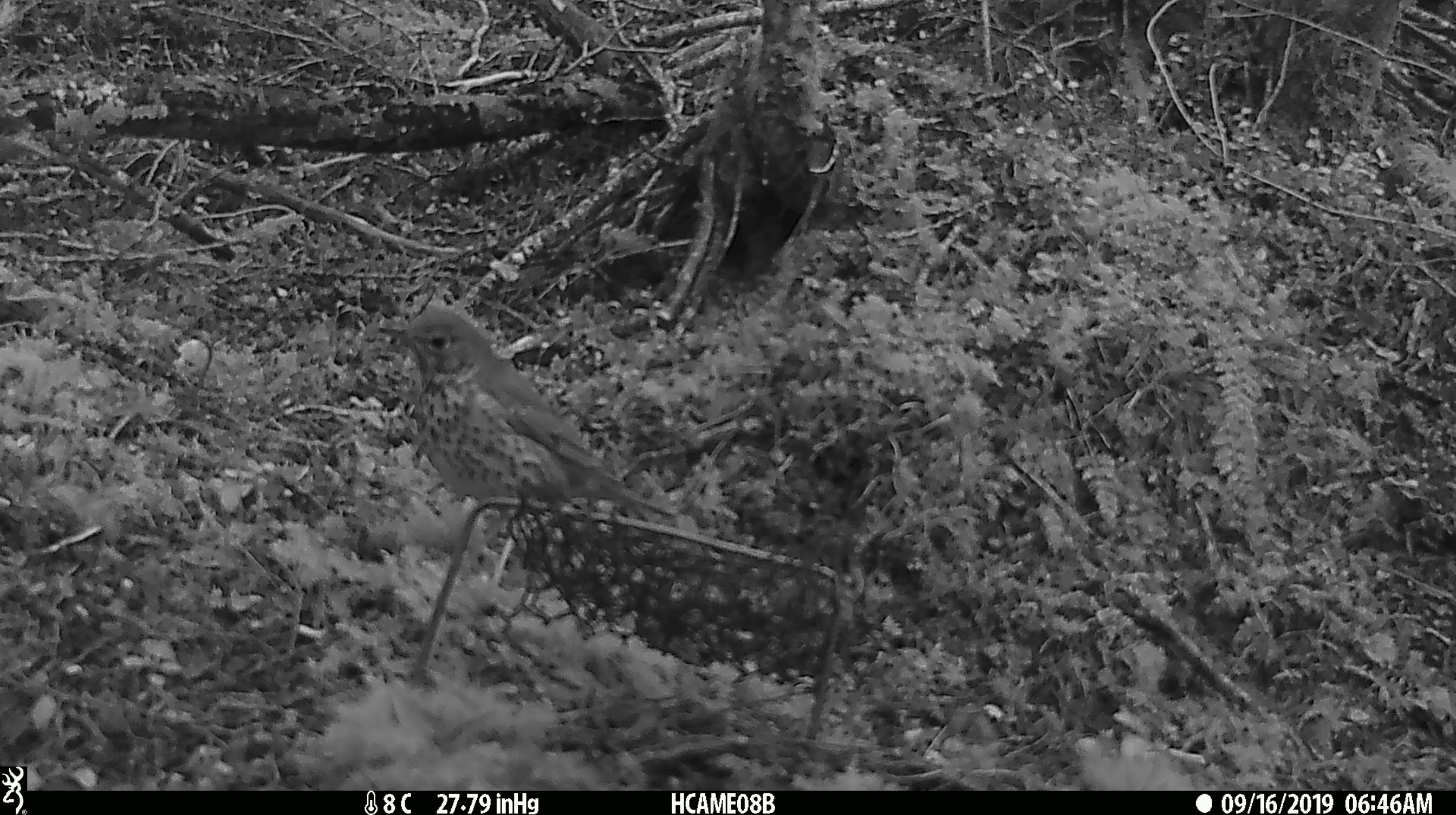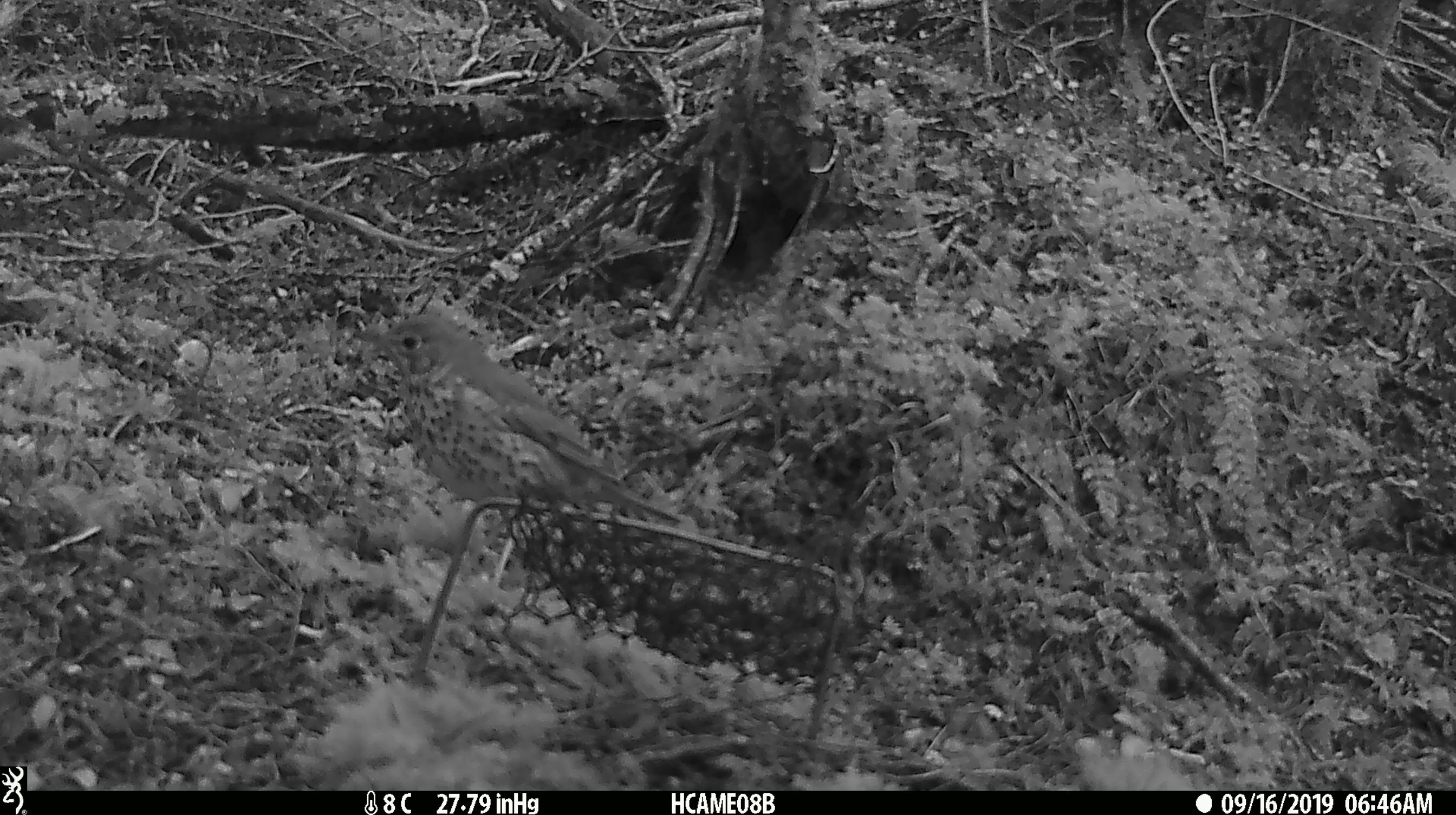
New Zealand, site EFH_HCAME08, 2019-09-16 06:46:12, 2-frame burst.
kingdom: Animalia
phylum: Chordata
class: Aves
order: Passeriformes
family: Turdidae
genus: Turdus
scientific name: Turdus philomelos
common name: song thrush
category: thrush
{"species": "thrush (song thrush) (Turdus philomelos)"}